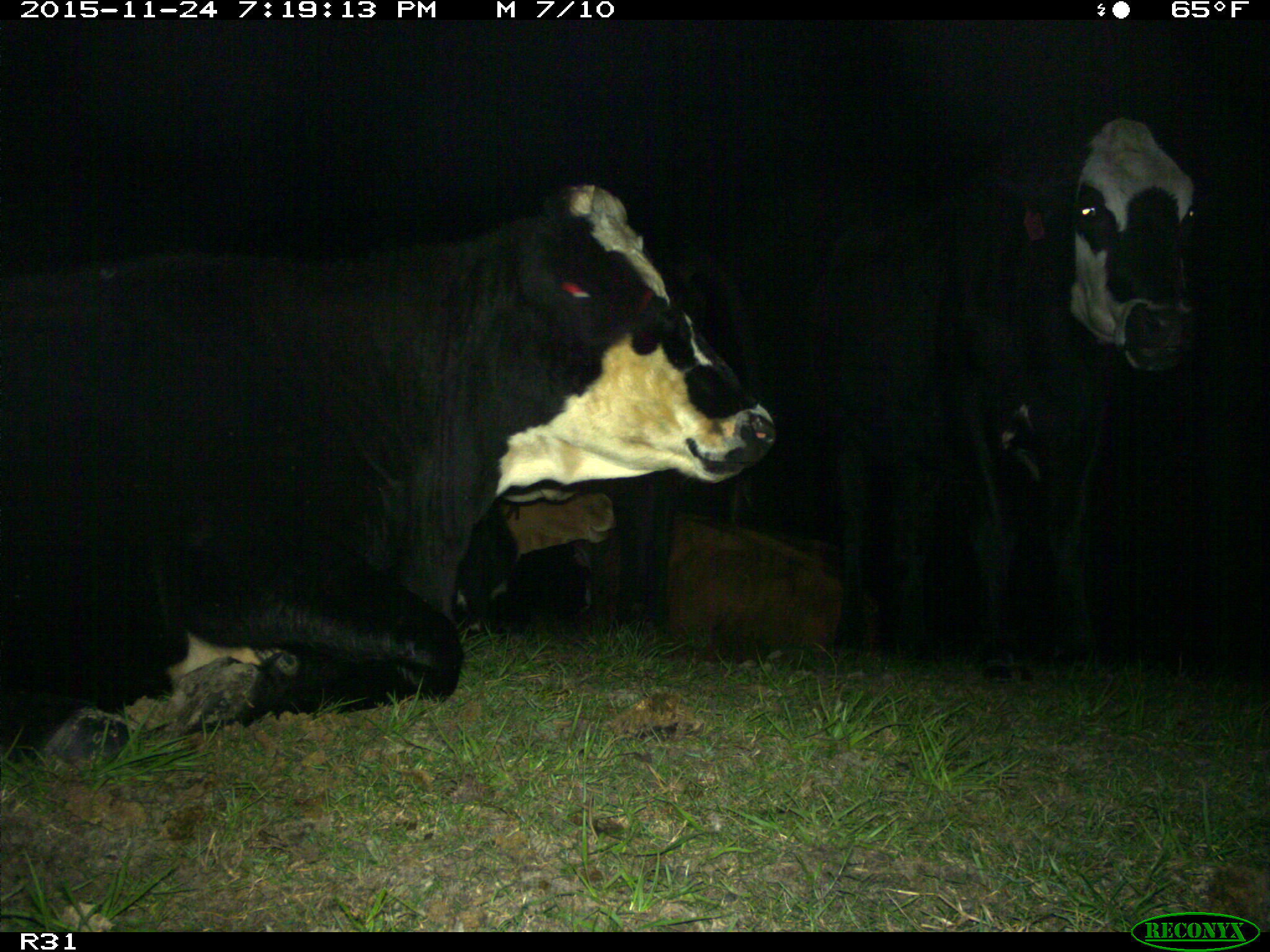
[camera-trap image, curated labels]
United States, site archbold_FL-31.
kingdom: Animalia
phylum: Chordata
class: Mammalia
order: Artiodactyla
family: Bovidae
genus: Bos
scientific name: Bos taurus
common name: domestic cow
Bos taurus (domestic cow).